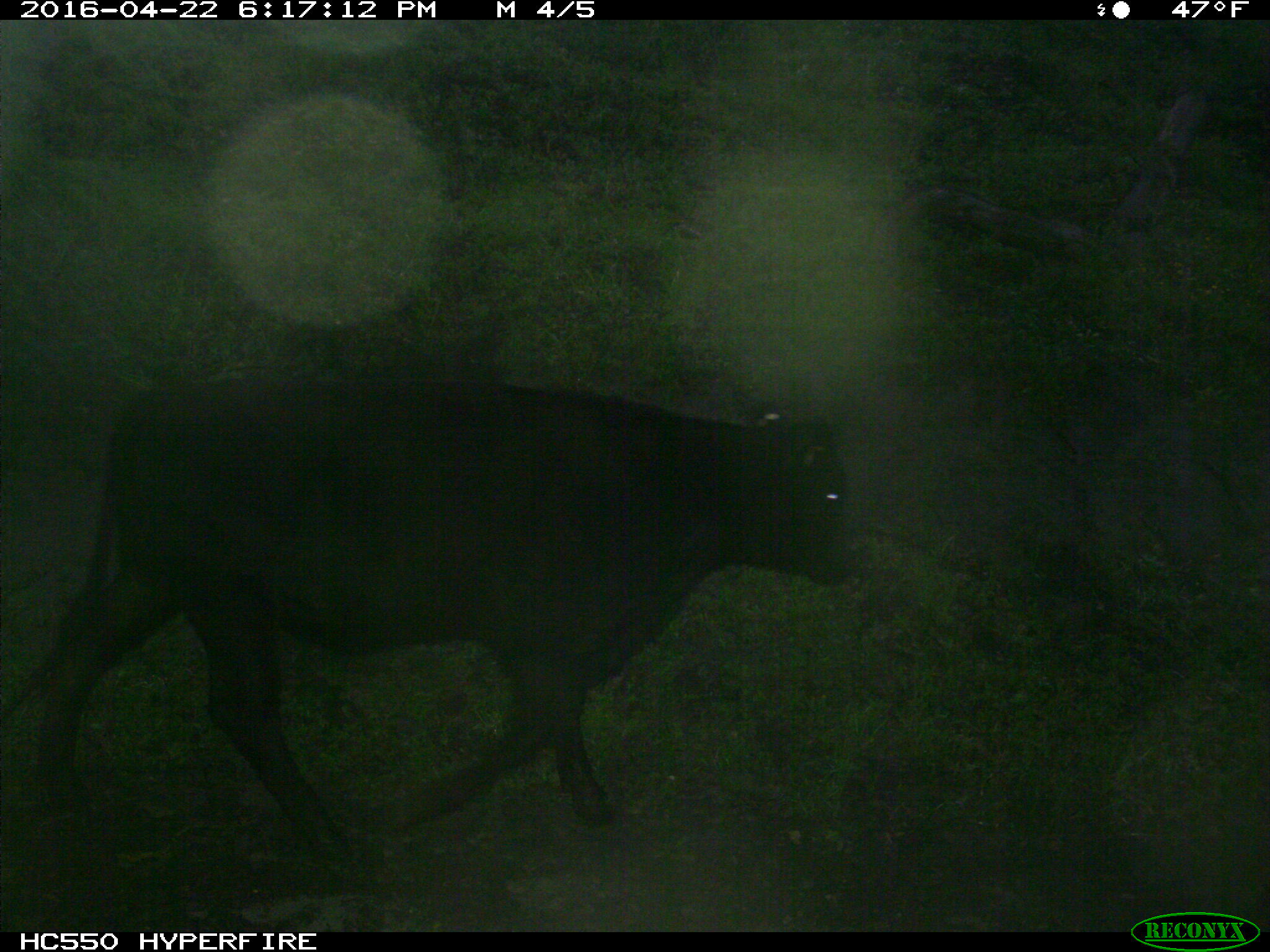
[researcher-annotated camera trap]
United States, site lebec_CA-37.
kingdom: Animalia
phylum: Chordata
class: Mammalia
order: Artiodactyla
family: Bovidae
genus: Bos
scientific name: Bos taurus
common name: domestic cow